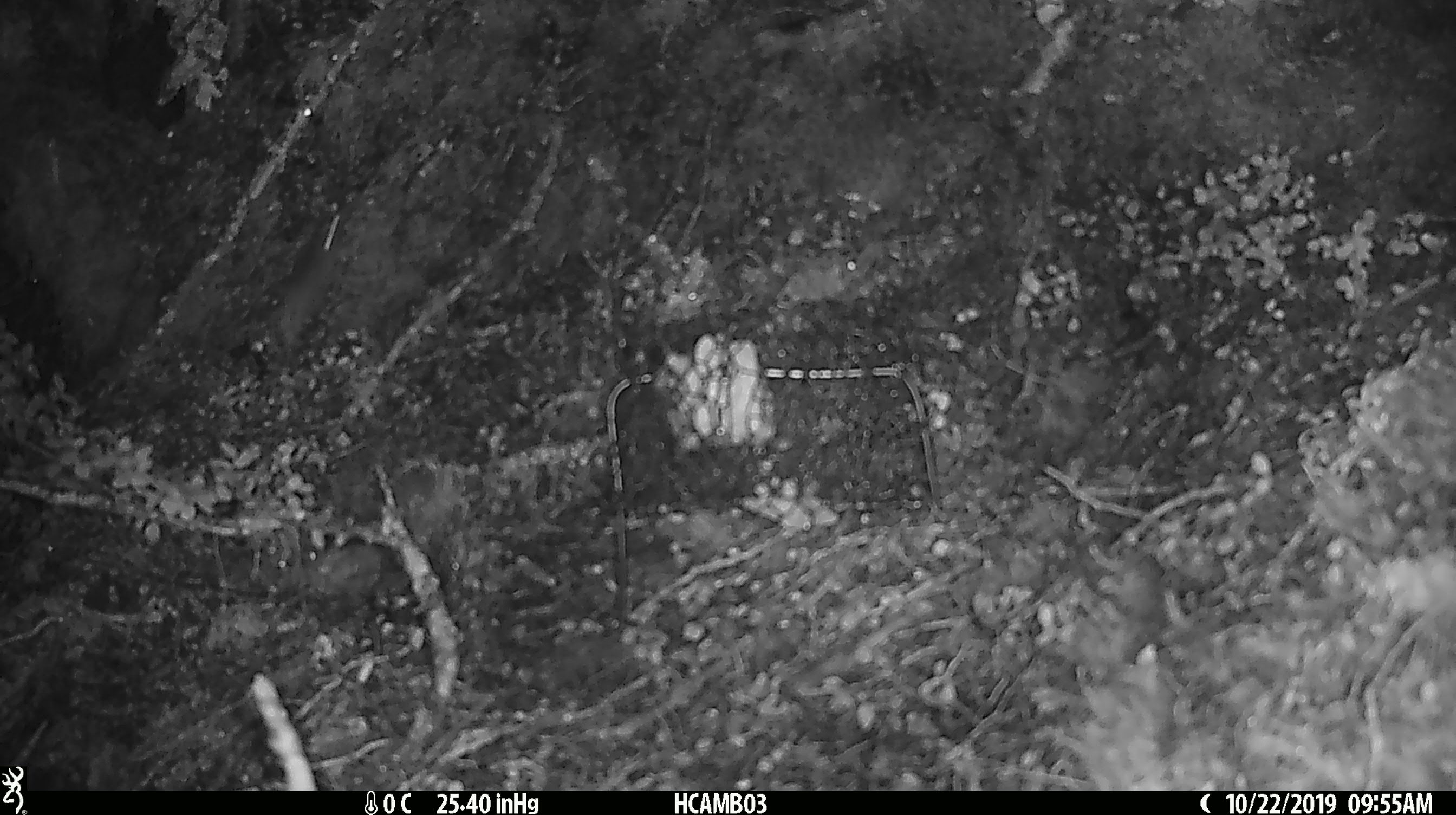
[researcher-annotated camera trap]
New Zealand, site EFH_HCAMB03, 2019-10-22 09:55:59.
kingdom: Animalia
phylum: Chordata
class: Mammalia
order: Rodentia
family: Muridae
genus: Mus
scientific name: Mus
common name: mouse